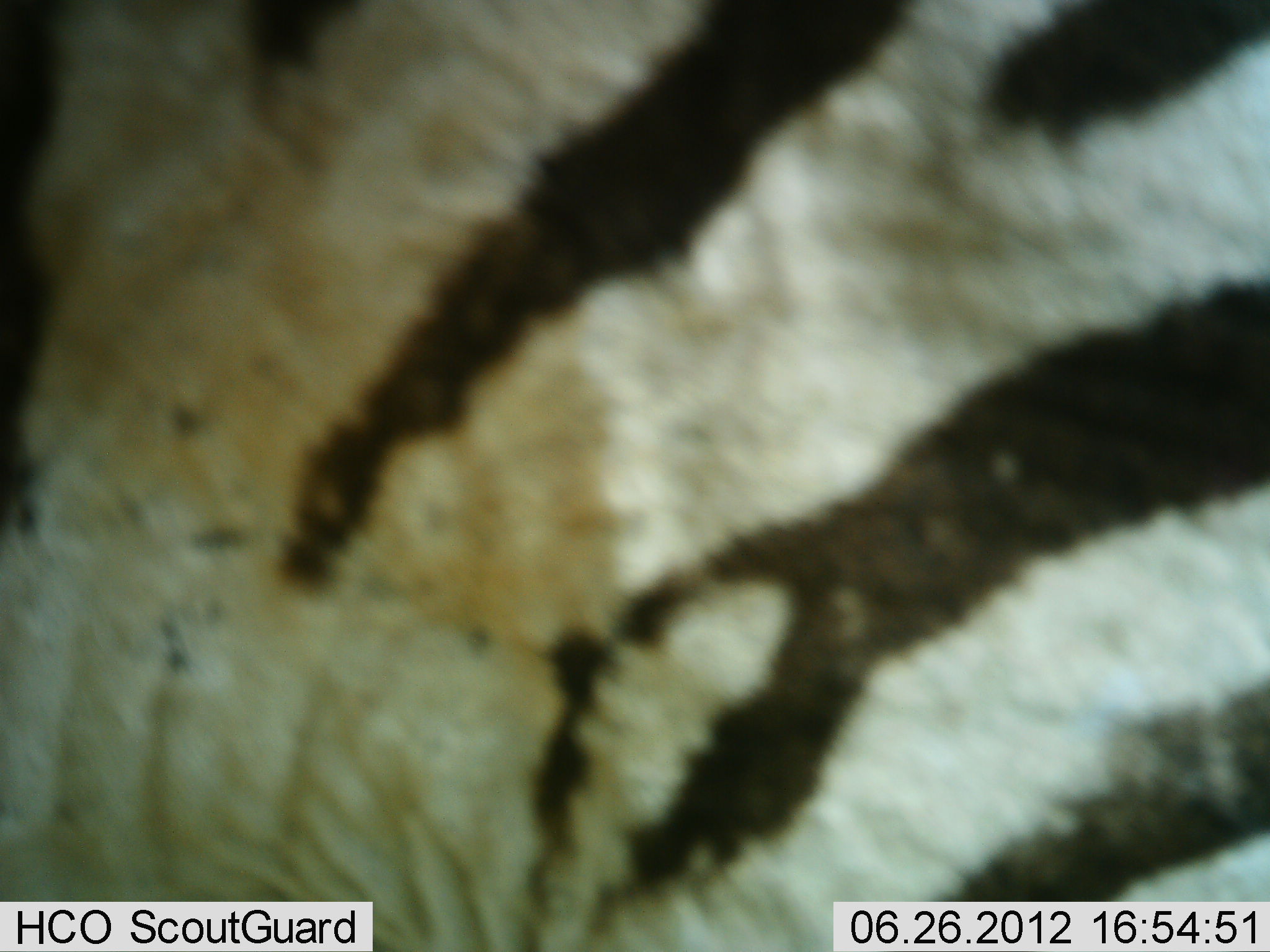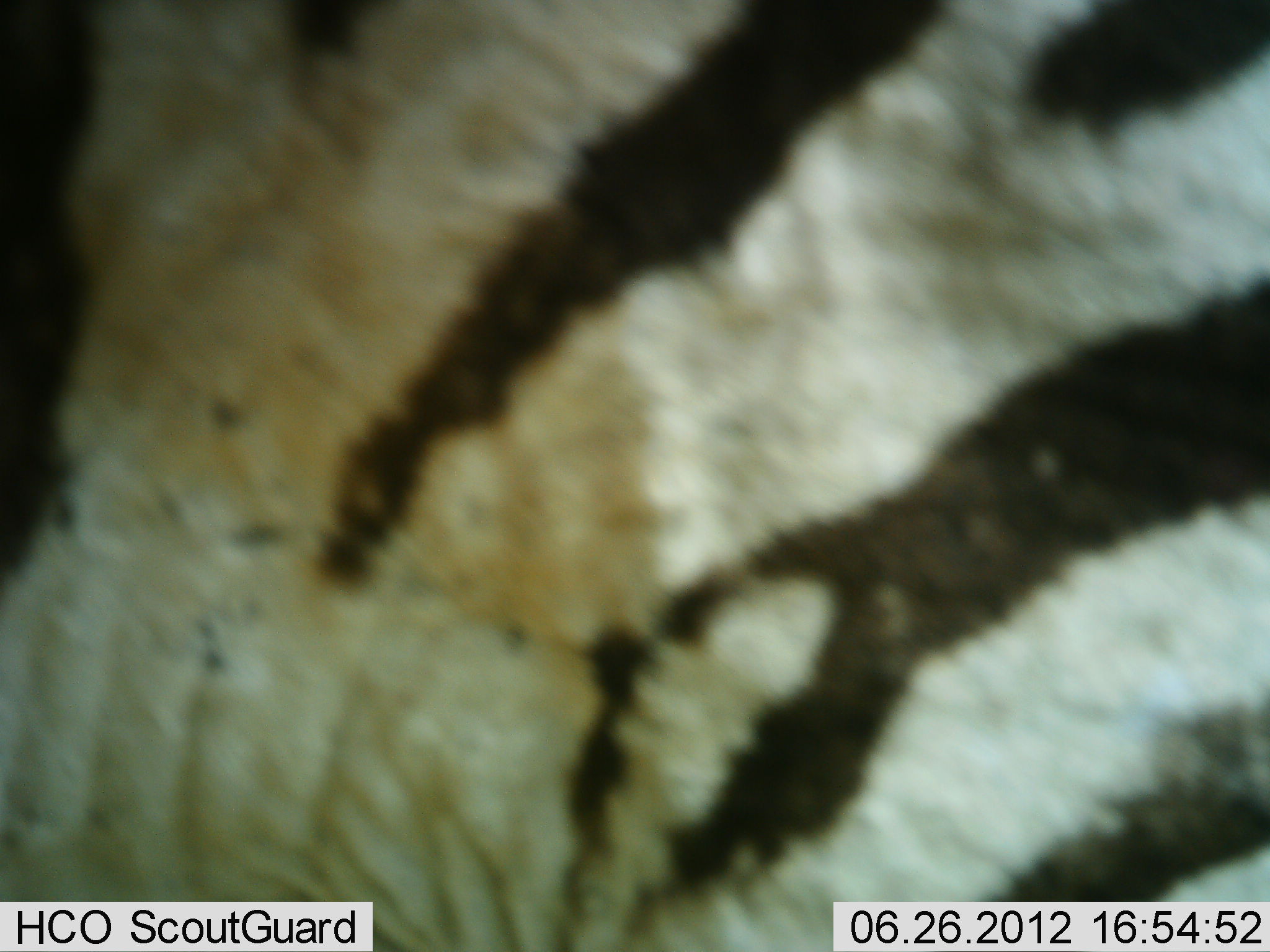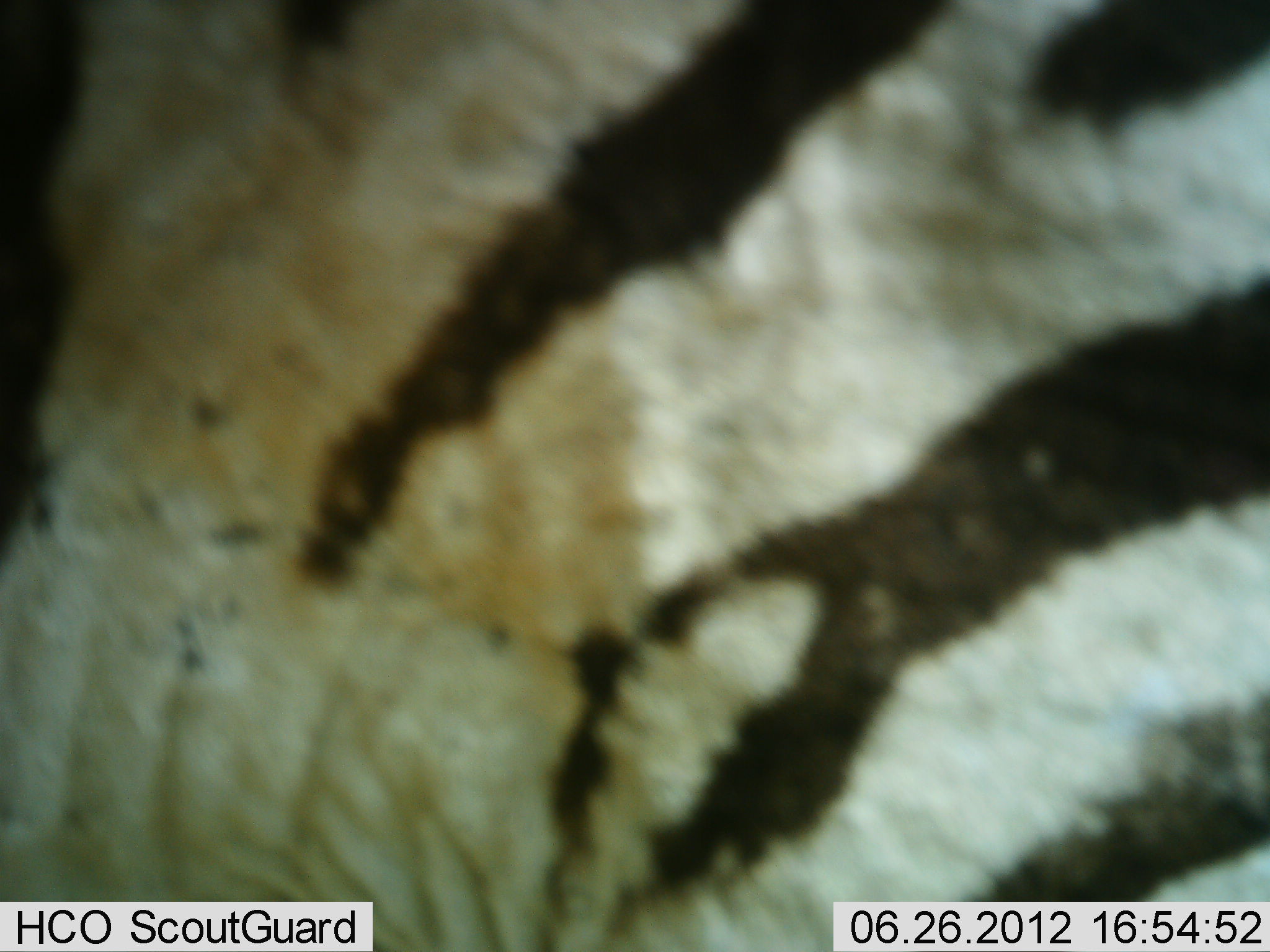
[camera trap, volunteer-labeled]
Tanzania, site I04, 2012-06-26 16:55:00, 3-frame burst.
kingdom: Animalia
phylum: Chordata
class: Mammalia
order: Perissodactyla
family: Equidae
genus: Equus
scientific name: Equus quagga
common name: plains zebra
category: zebra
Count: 1.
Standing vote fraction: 80%.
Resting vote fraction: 10%.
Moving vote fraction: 10%.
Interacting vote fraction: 0%.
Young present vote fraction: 0%.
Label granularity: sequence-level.